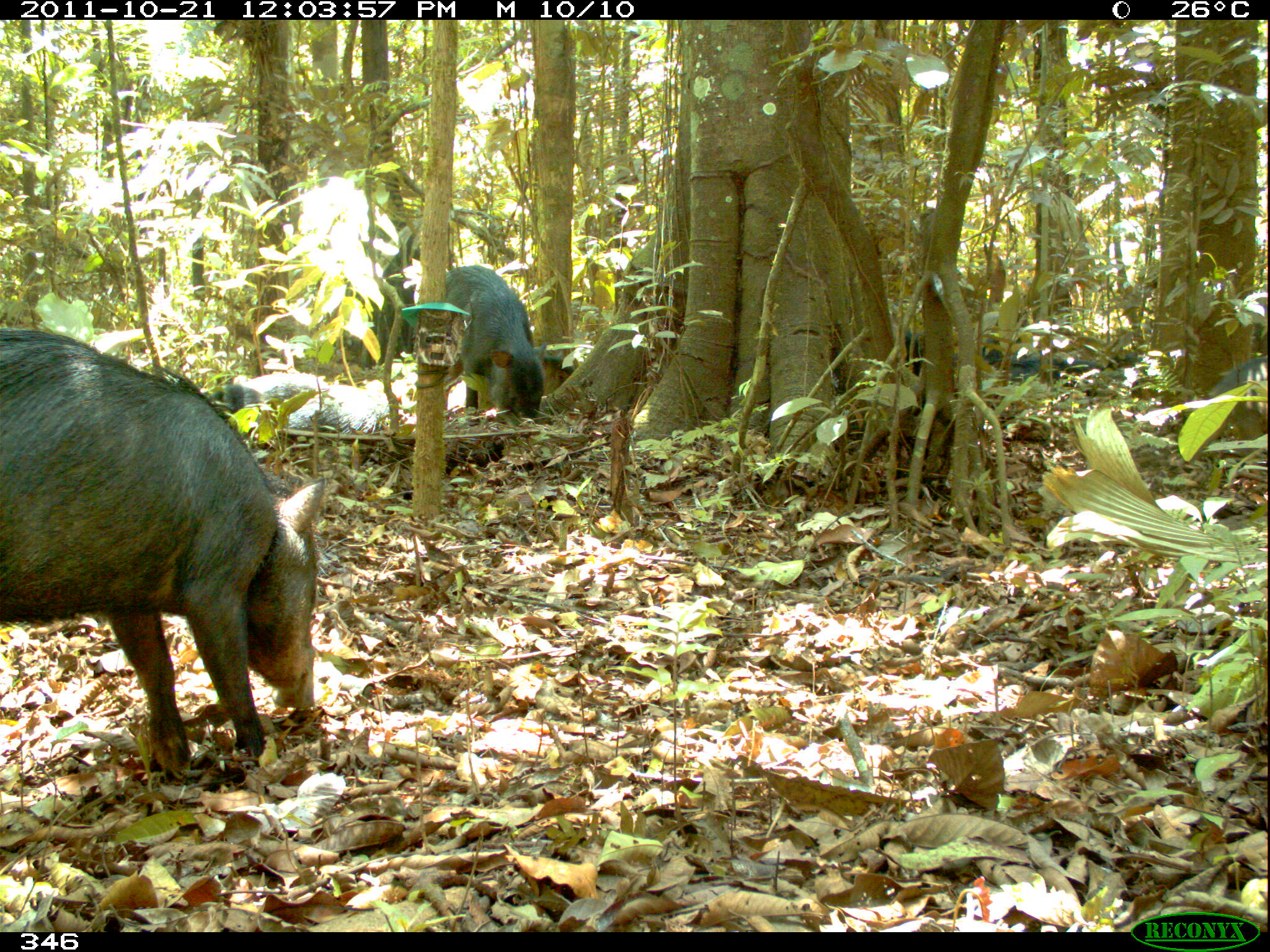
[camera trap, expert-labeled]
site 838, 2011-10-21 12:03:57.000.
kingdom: Animalia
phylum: Chordata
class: Mammalia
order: Artiodactyla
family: Tayassuidae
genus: Tayassu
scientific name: Tayassu pecari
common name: white-lipped peccary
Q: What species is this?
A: Tayassu pecari (white-lipped peccary).